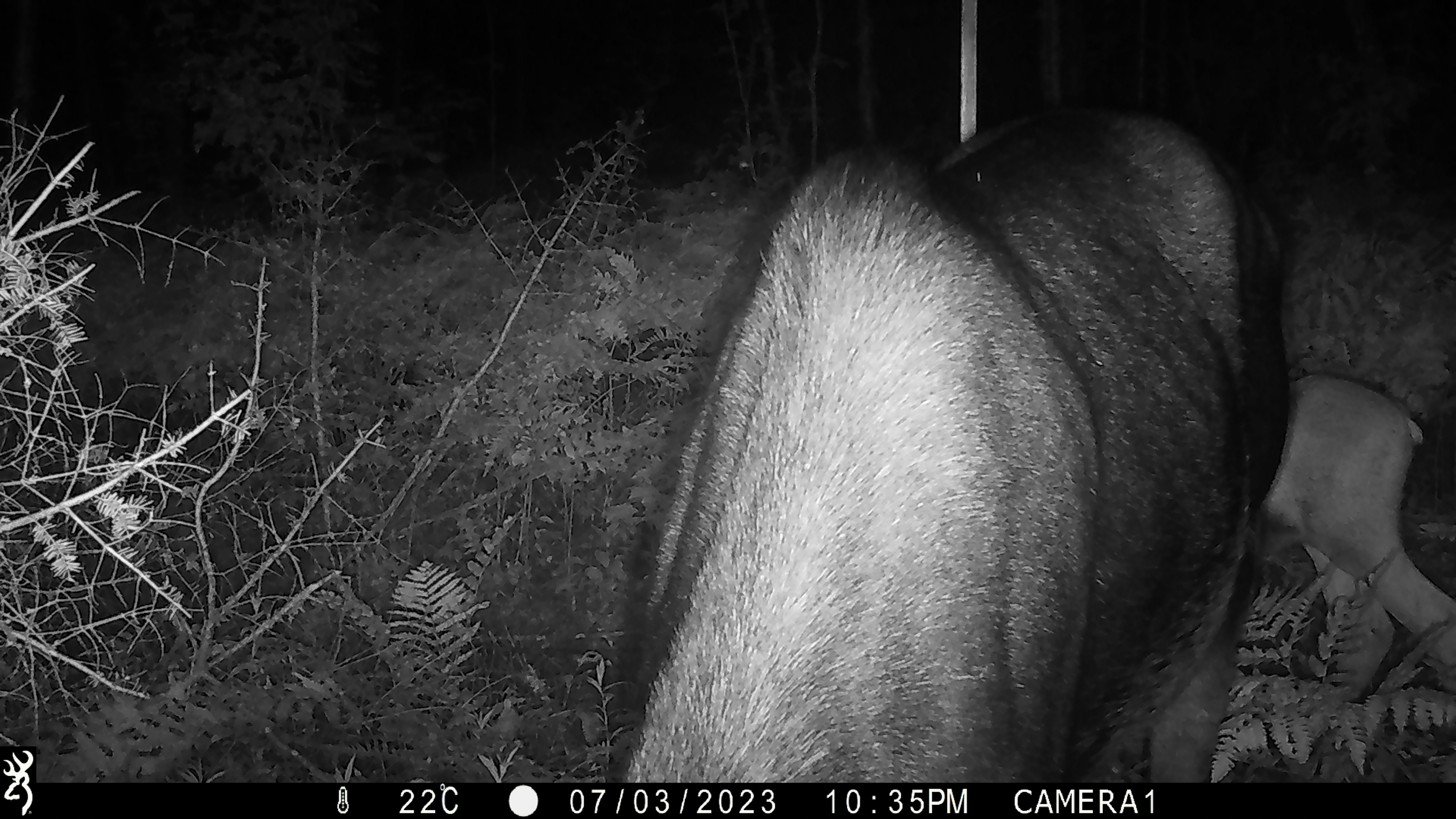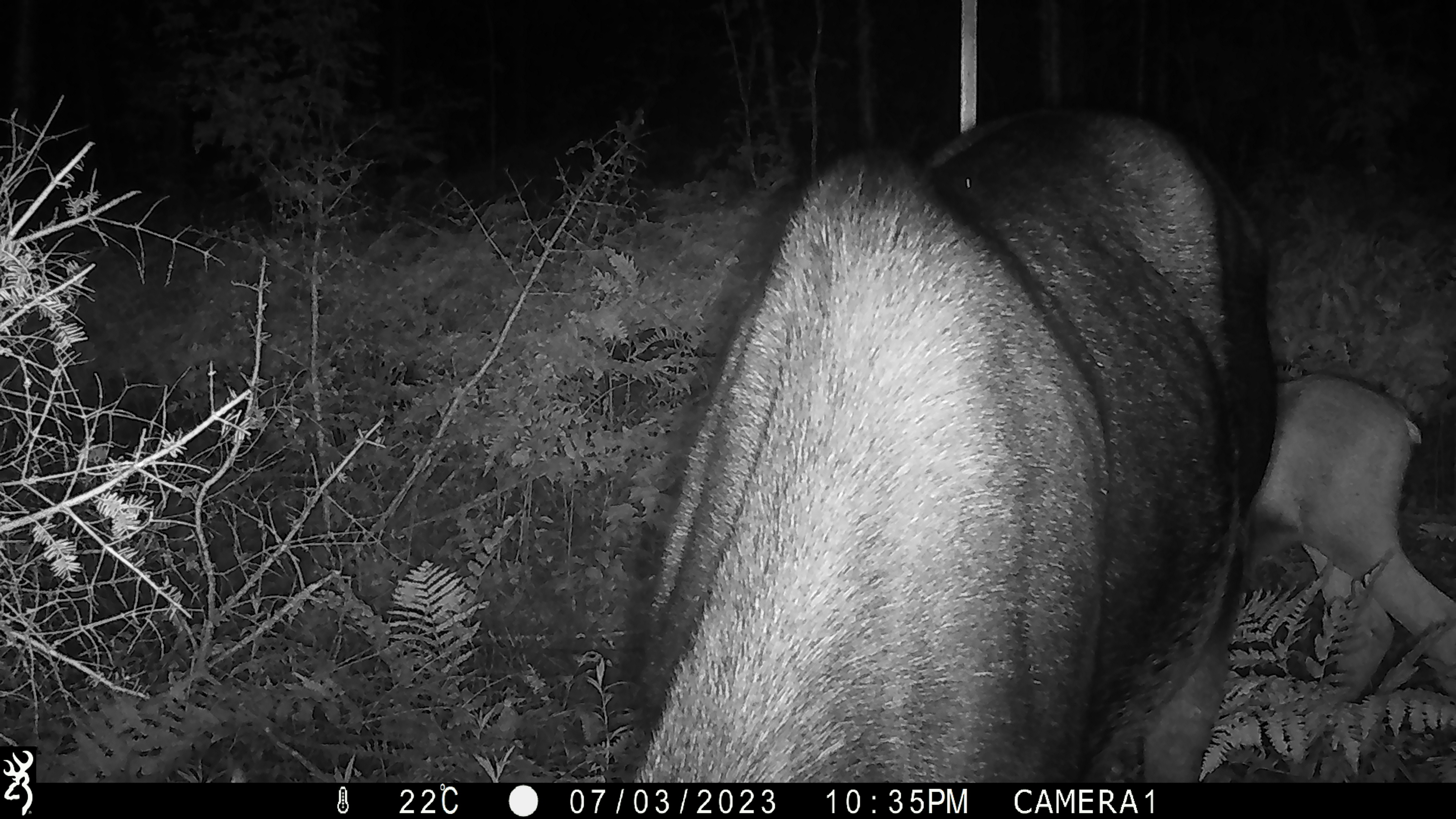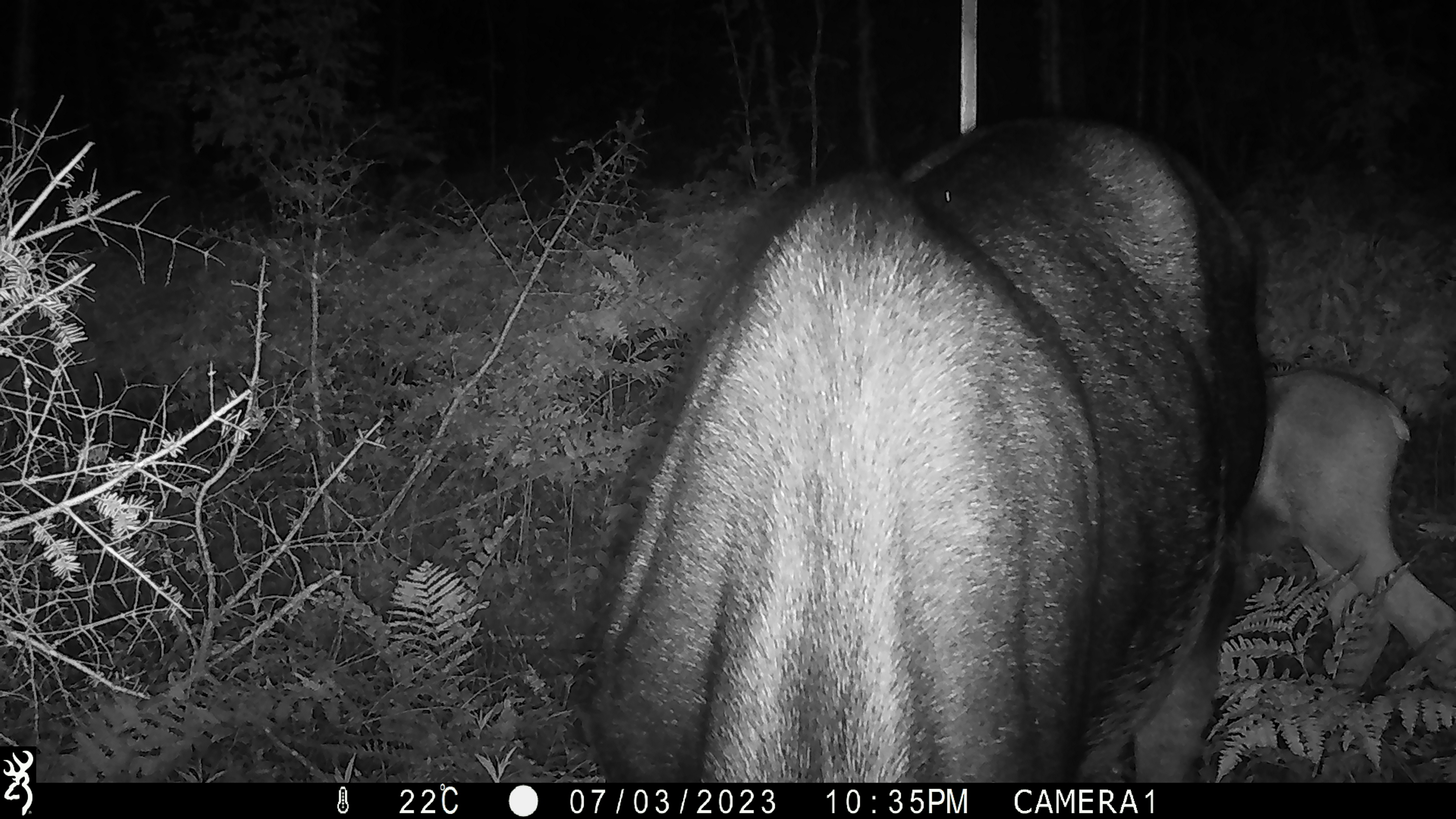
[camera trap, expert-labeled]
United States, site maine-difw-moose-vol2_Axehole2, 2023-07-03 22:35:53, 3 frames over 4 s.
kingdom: Animalia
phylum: Chordata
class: Mammalia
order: Artiodactyla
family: Cervidae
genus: Alces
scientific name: Alces alces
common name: moose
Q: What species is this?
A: Moose (Alces alces).